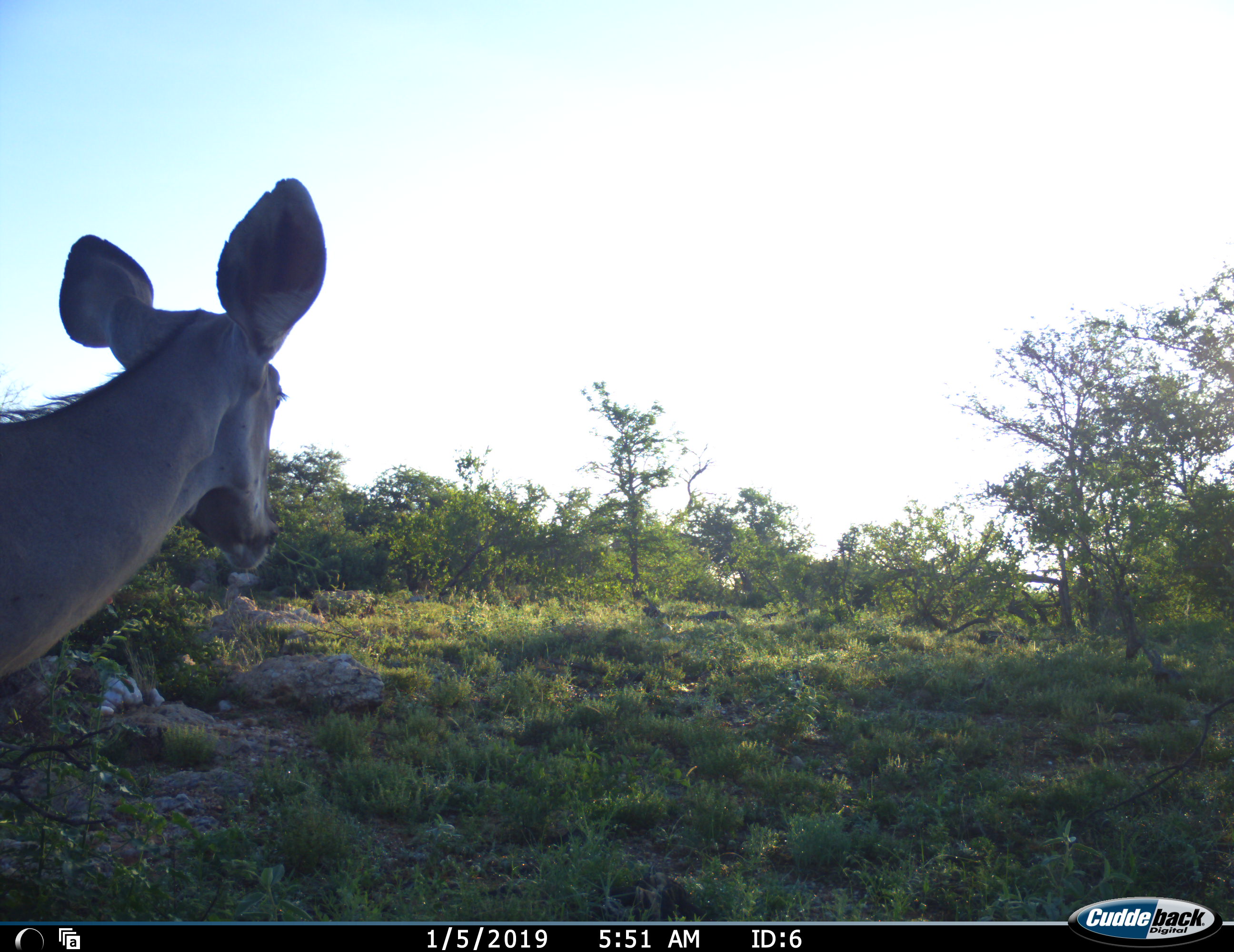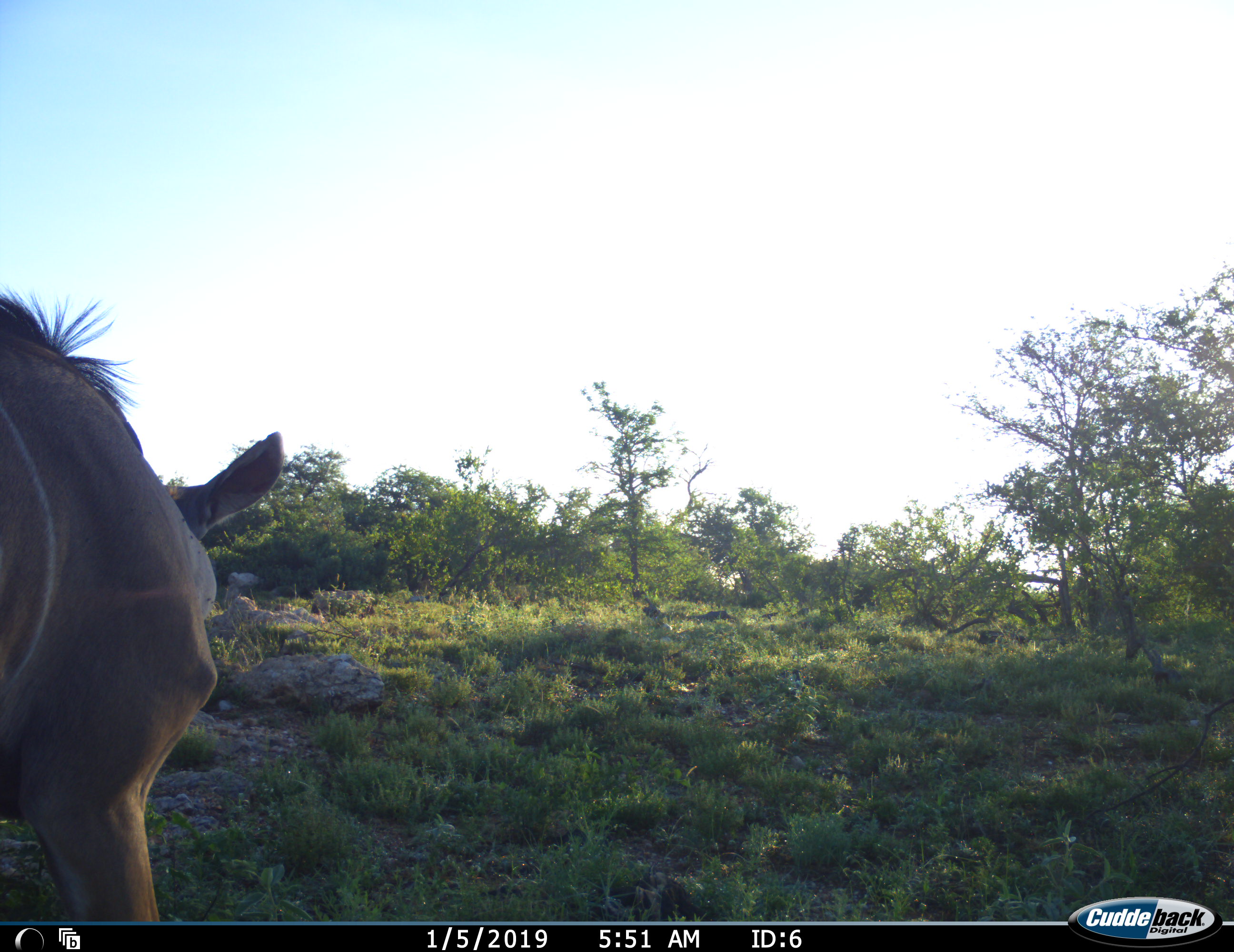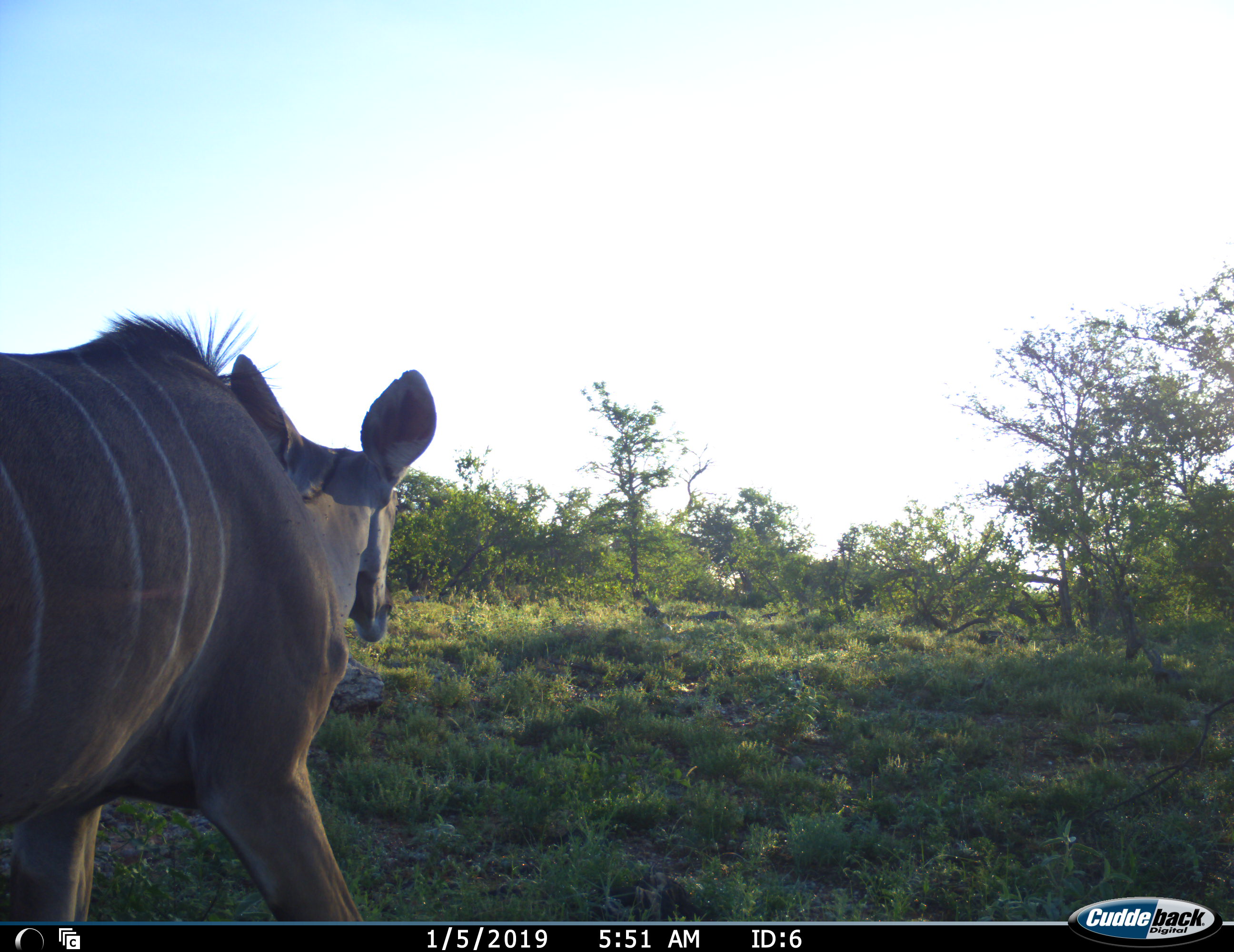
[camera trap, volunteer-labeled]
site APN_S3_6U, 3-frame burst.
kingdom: Animalia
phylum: Chordata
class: Mammalia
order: Artiodactyla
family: Bovidae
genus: Tragelaphus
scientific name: Tragelaphus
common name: kudu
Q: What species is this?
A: Kudu (Tragelaphus).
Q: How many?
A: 1.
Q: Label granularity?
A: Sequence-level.